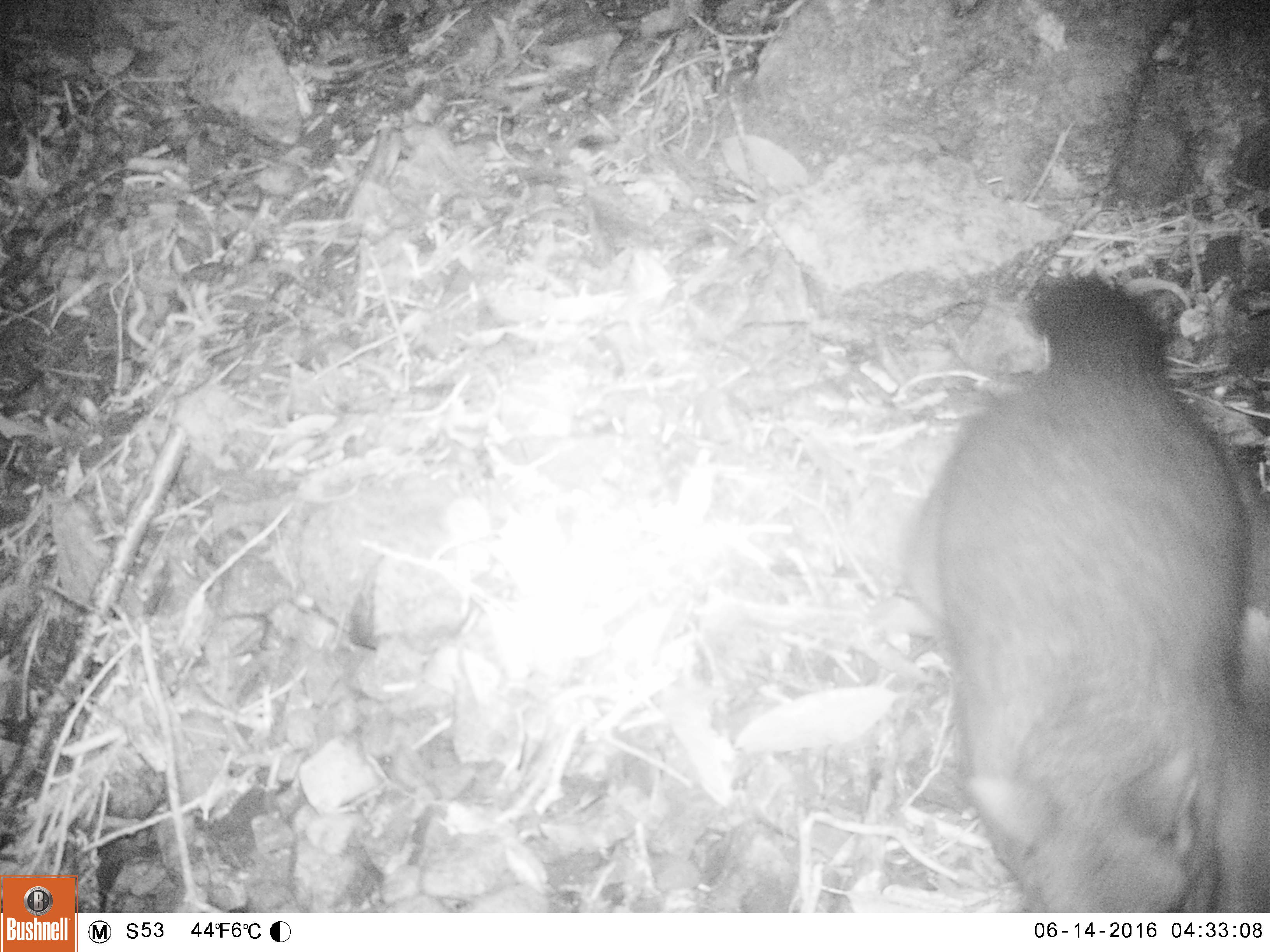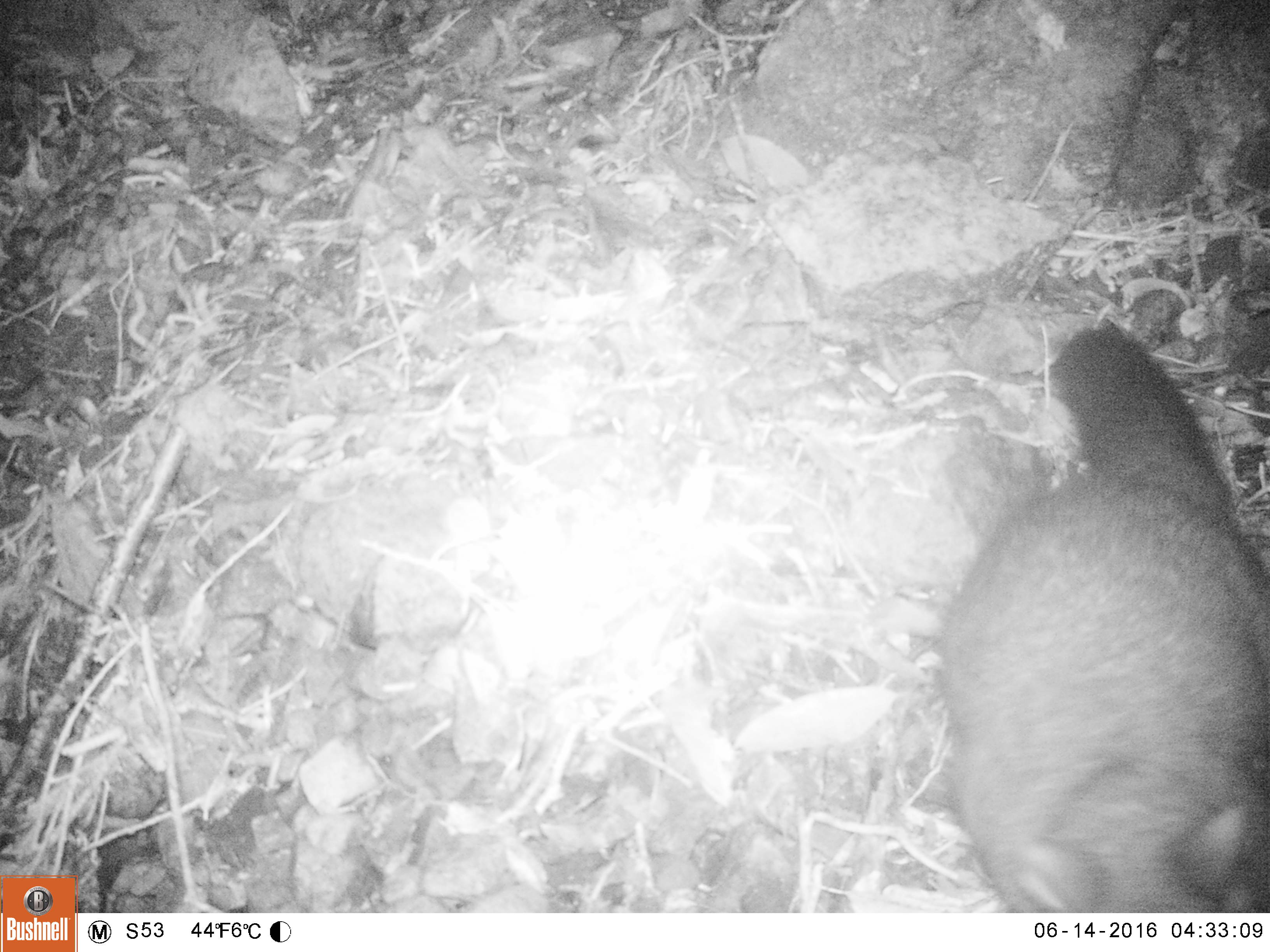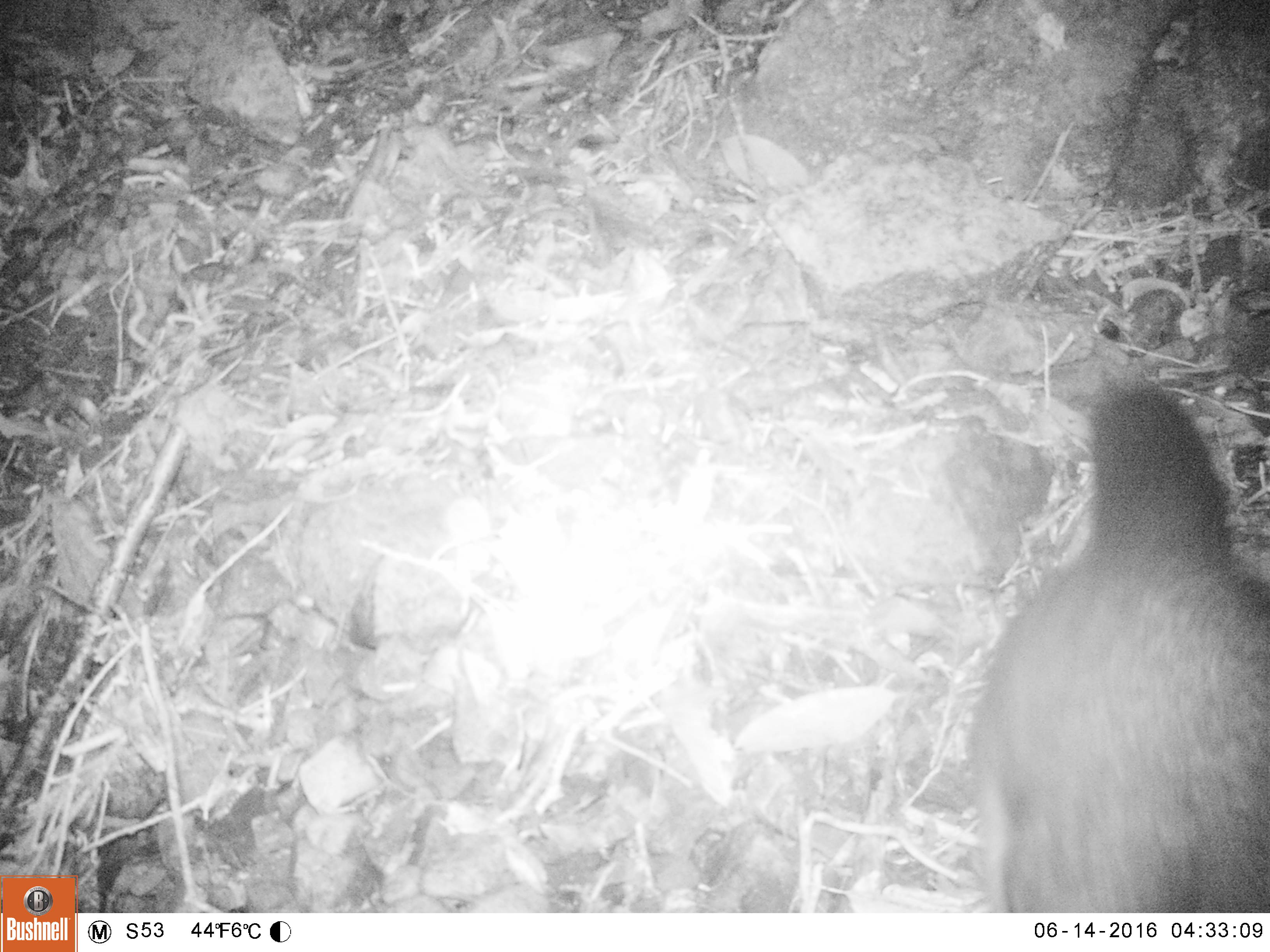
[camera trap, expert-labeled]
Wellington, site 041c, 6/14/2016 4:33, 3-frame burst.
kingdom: Animalia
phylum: Chordata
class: Mammalia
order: Didelphimorphia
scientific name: Didelphimorphia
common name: possum